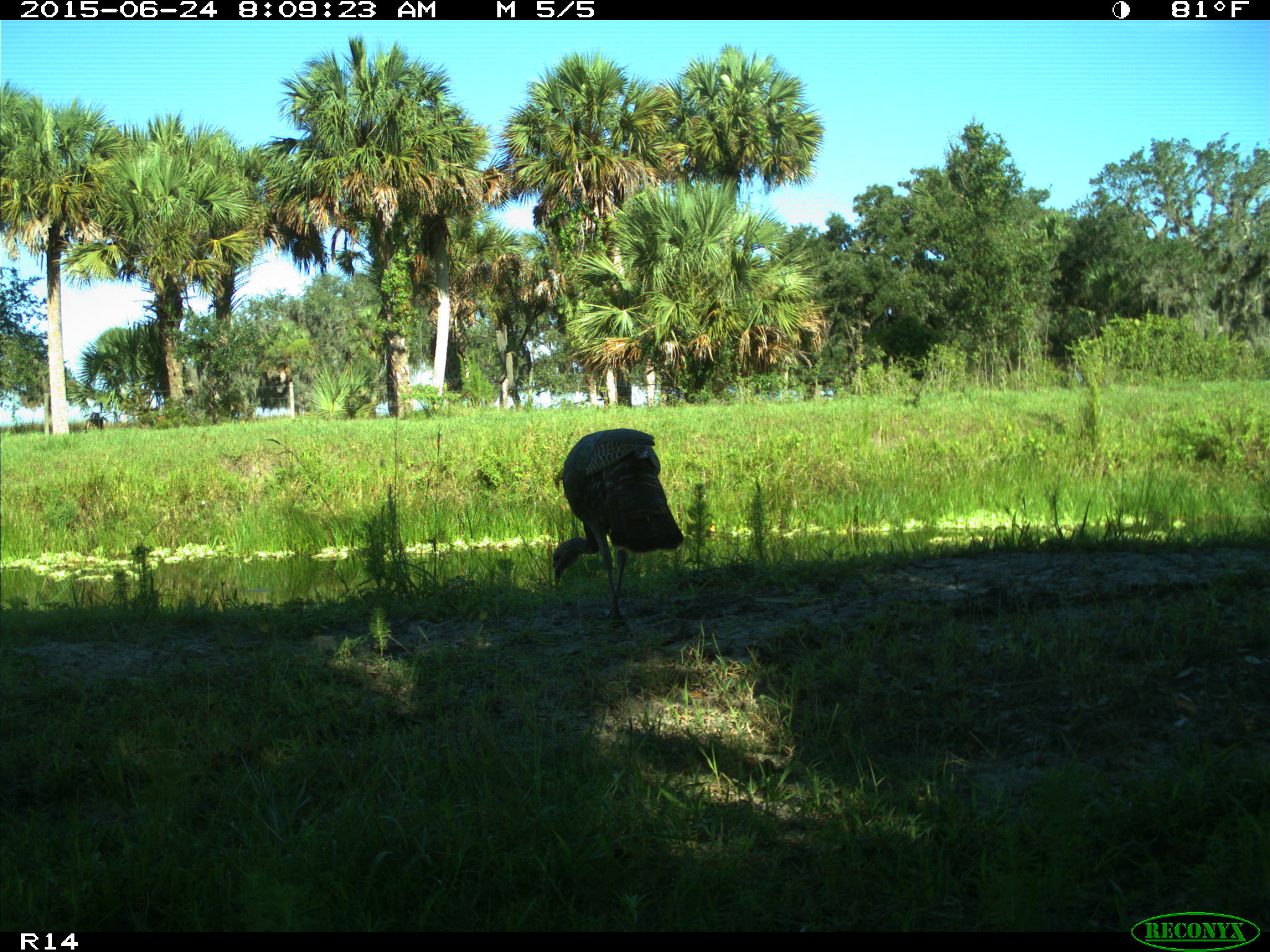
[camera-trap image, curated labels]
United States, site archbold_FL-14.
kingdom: Animalia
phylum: Chordata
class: Mammalia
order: Artiodactyla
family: Bovidae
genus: Bos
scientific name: Bos taurus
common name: domestic cow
Bos taurus (domestic cow).